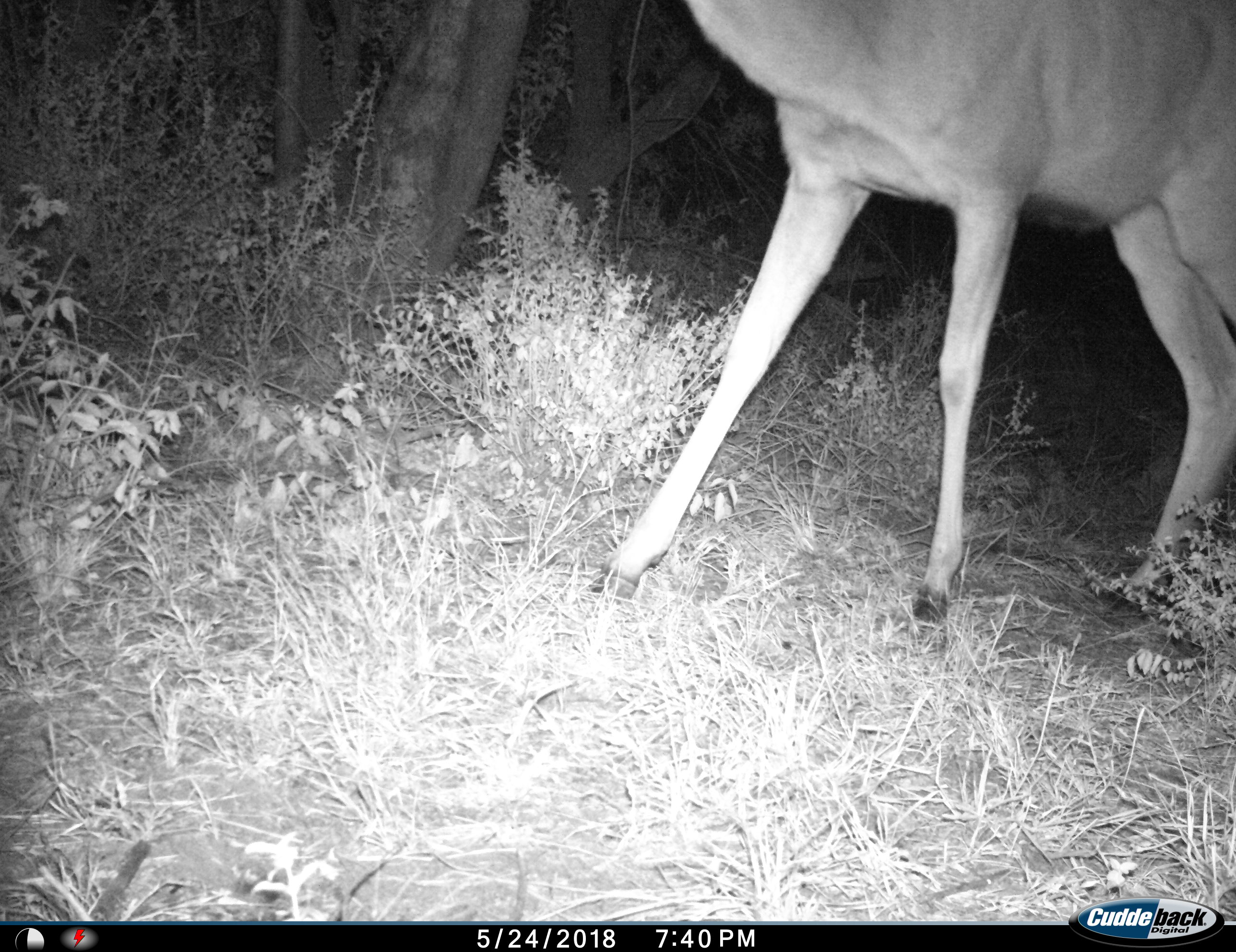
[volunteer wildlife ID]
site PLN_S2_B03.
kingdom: Animalia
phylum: Chordata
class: Mammalia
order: Artiodactyla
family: Bovidae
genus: Aepyceros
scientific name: Aepyceros melampus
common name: impala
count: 1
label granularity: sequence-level